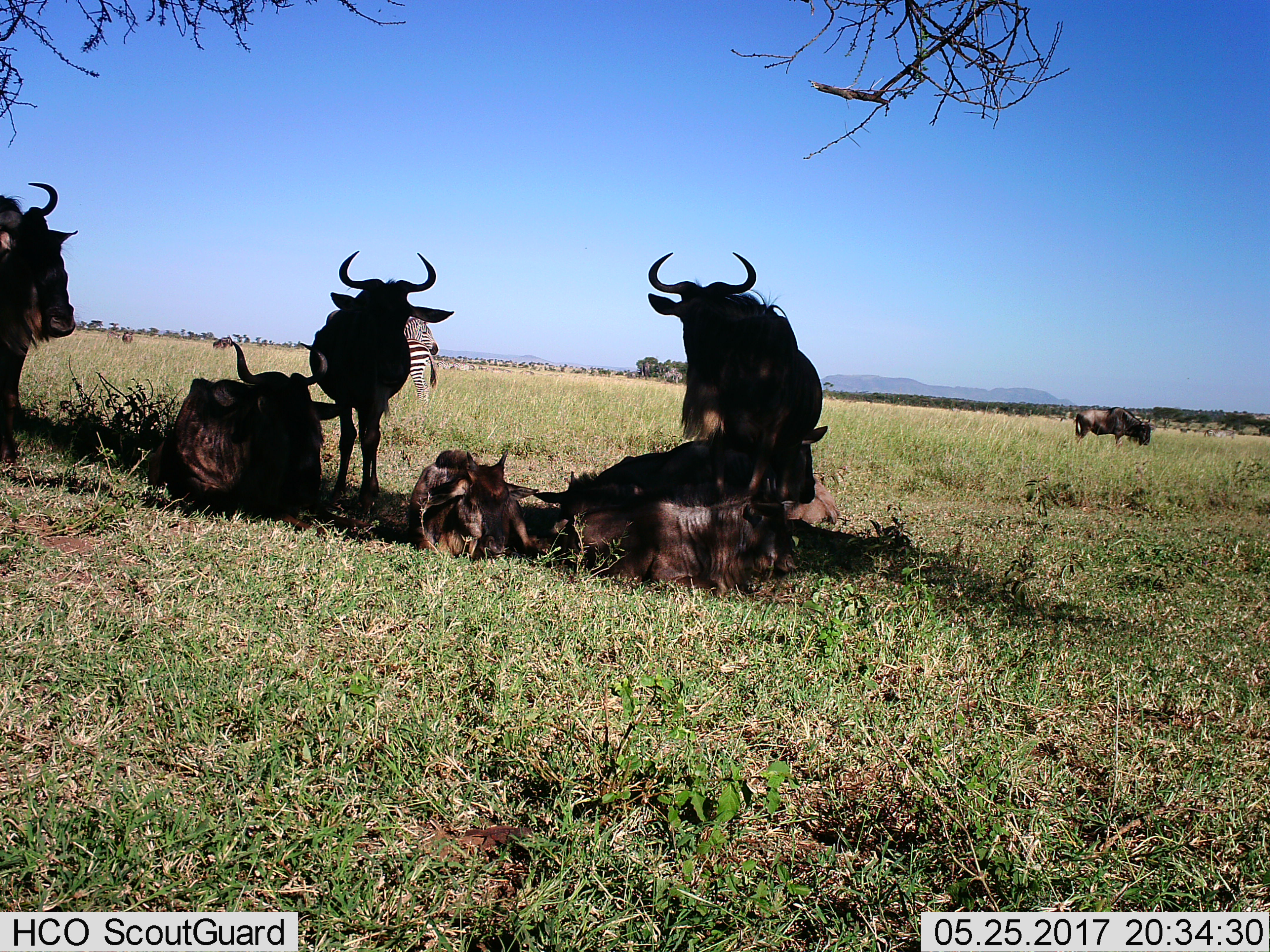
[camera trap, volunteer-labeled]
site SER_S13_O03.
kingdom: Animalia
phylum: Chordata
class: Mammalia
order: Artiodactyla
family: Bovidae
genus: Connochaetes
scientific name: Connochaetes taurinus taurinus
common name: blue wildebeest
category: wildebeestblue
Wildebeestblue (blue wildebeest) (Connochaetes taurinus taurinus), count 8. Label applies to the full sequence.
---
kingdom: Animalia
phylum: Chordata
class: Mammalia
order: Perissodactyla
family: Equidae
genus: Equus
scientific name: Equus quagga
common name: plains zebra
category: zebraplains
Zebraplains (plains zebra) (Equus quagga), count 1. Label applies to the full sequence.